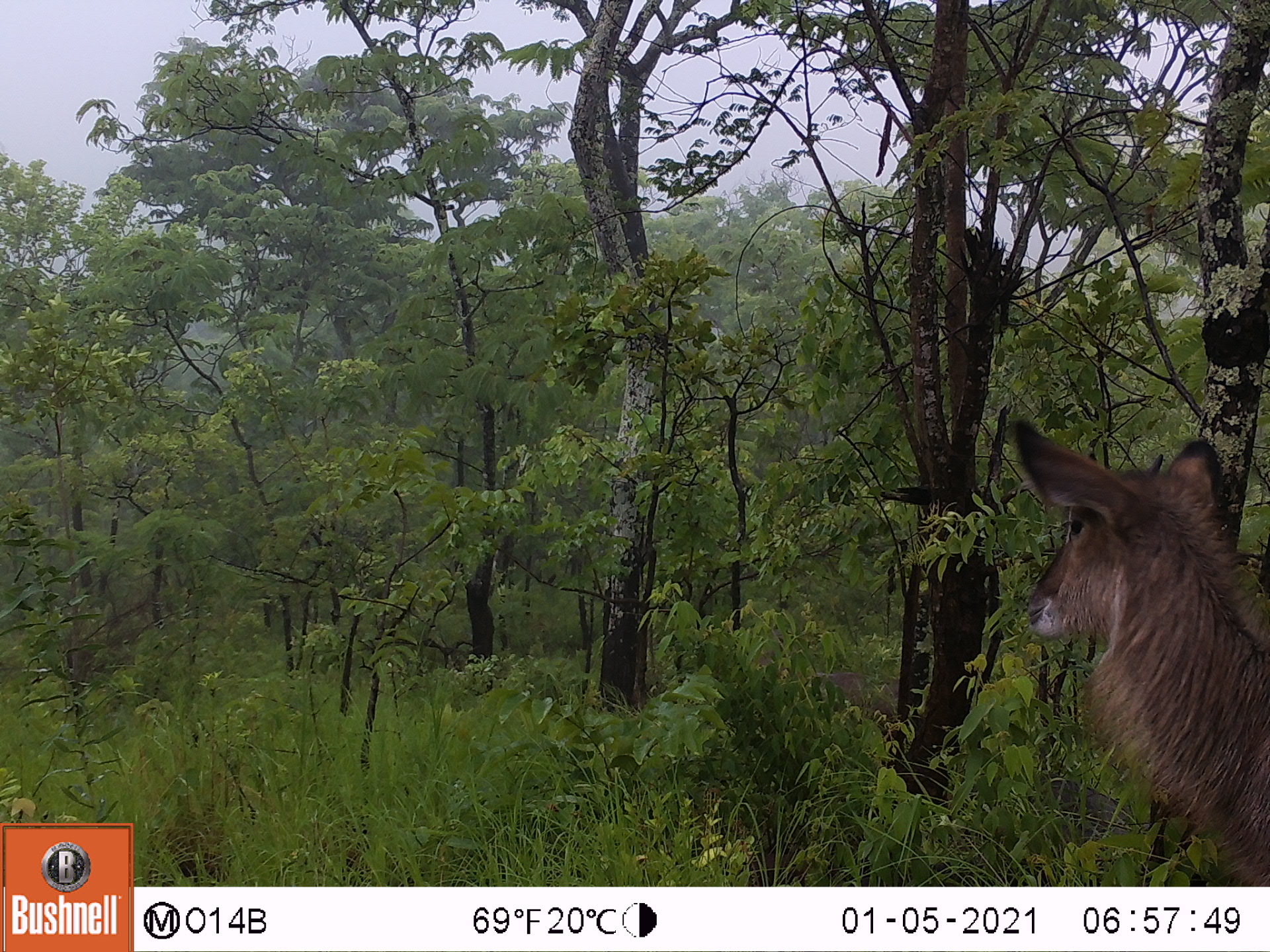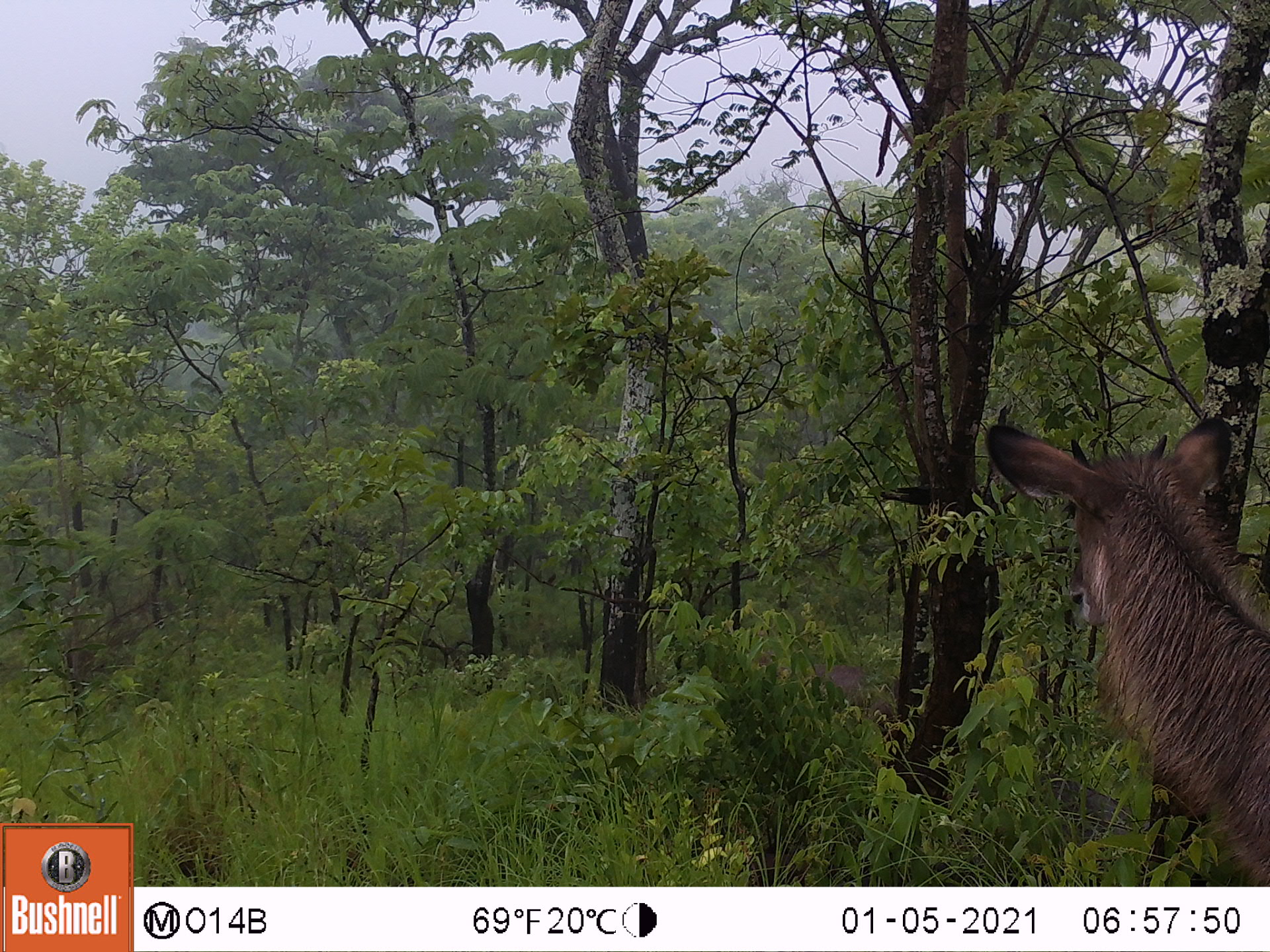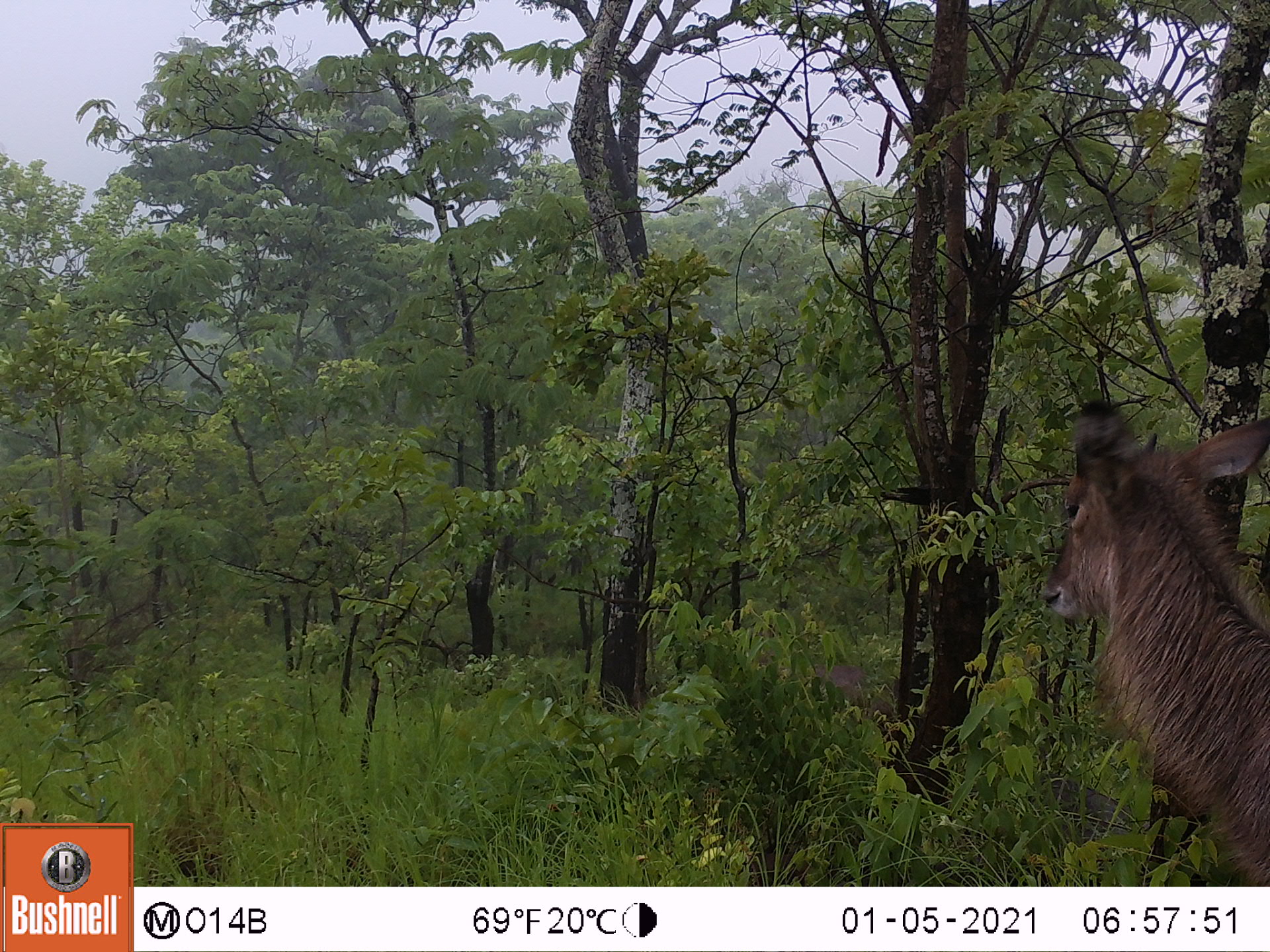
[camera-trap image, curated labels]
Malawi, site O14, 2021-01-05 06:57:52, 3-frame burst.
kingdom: Animalia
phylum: Chordata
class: Mammalia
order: Artiodactyla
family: Bovidae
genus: Kobus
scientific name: Kobus ellipsiprymnus ellipsiprymnus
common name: common waterbuck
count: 1